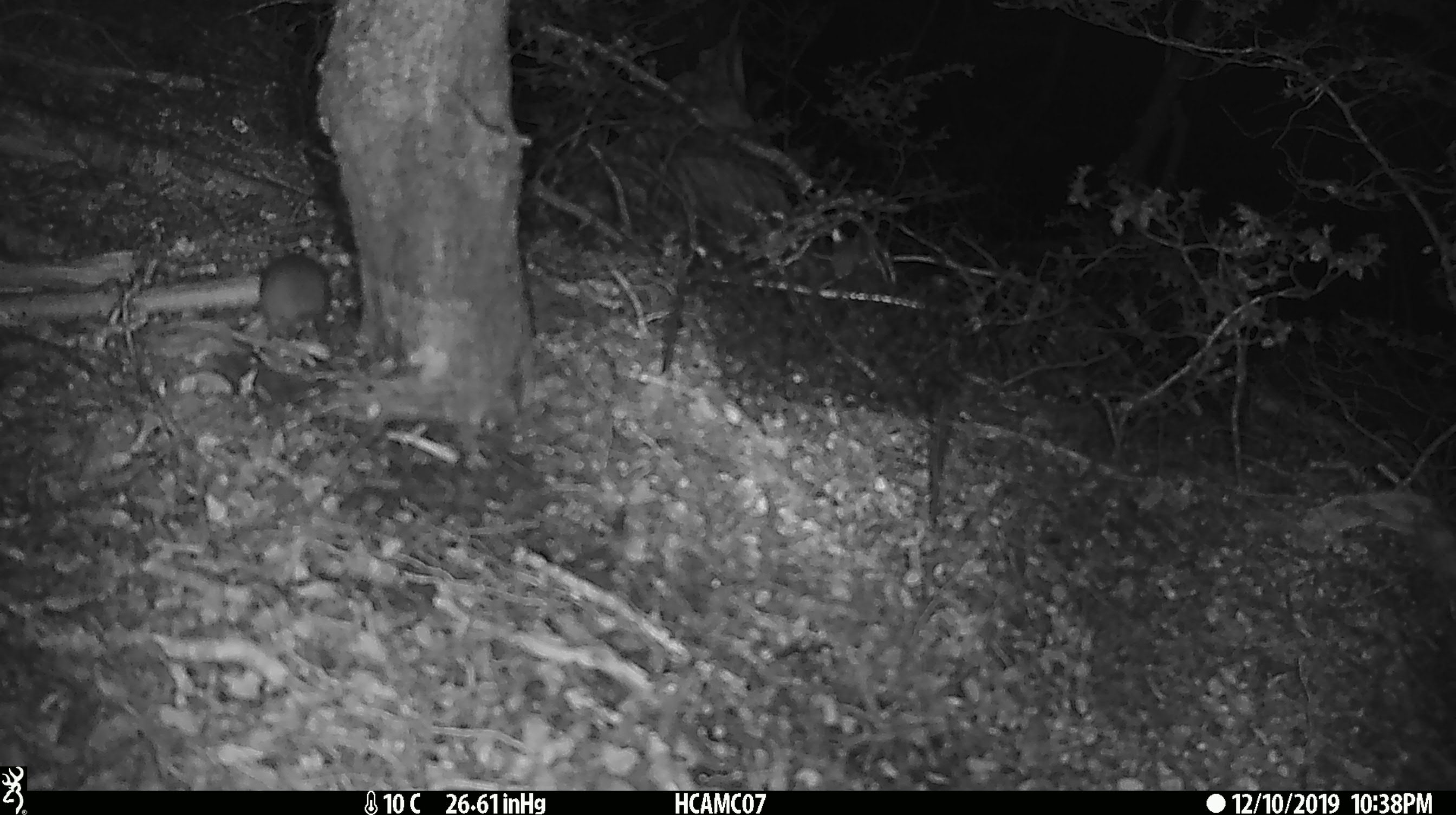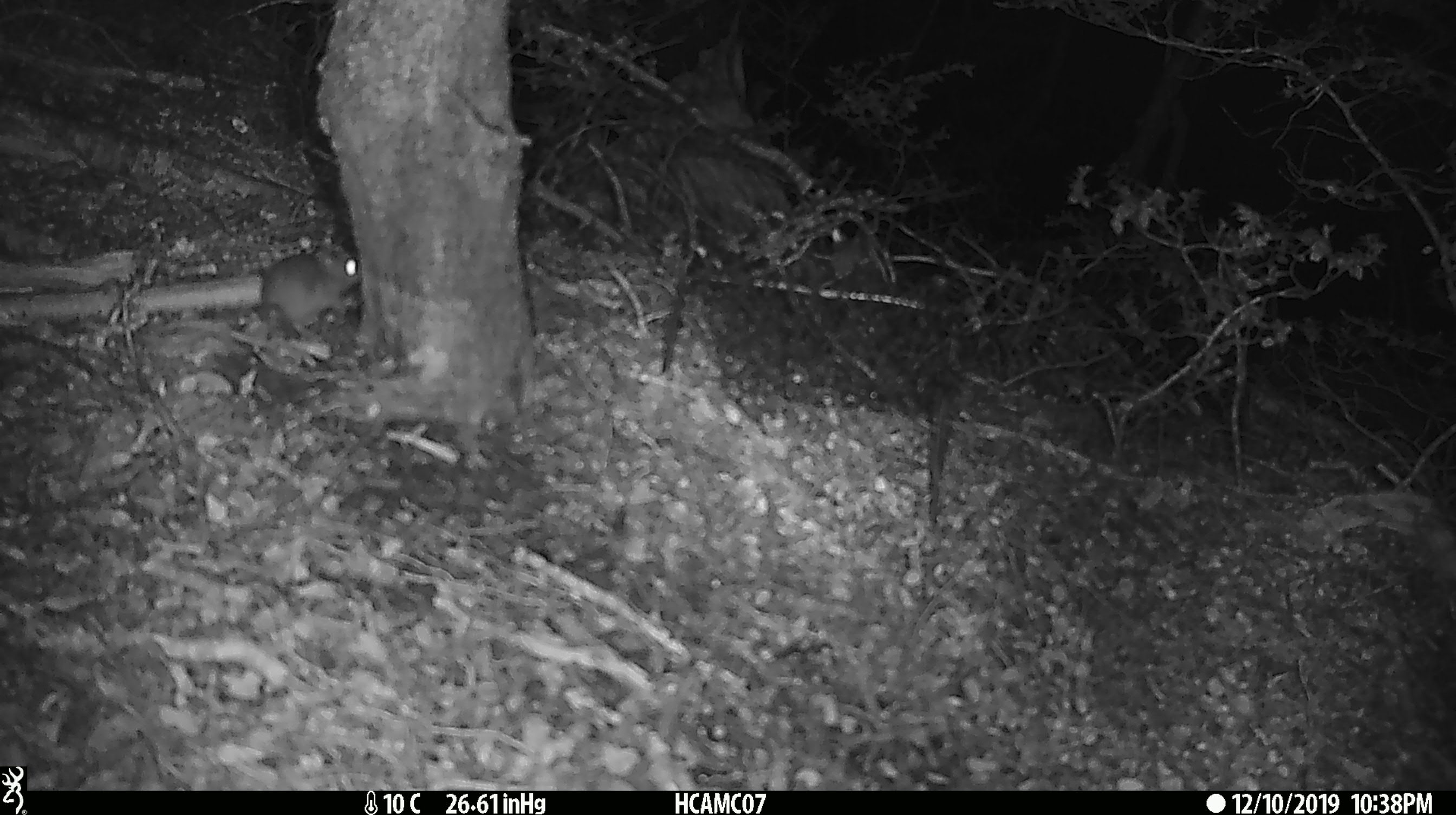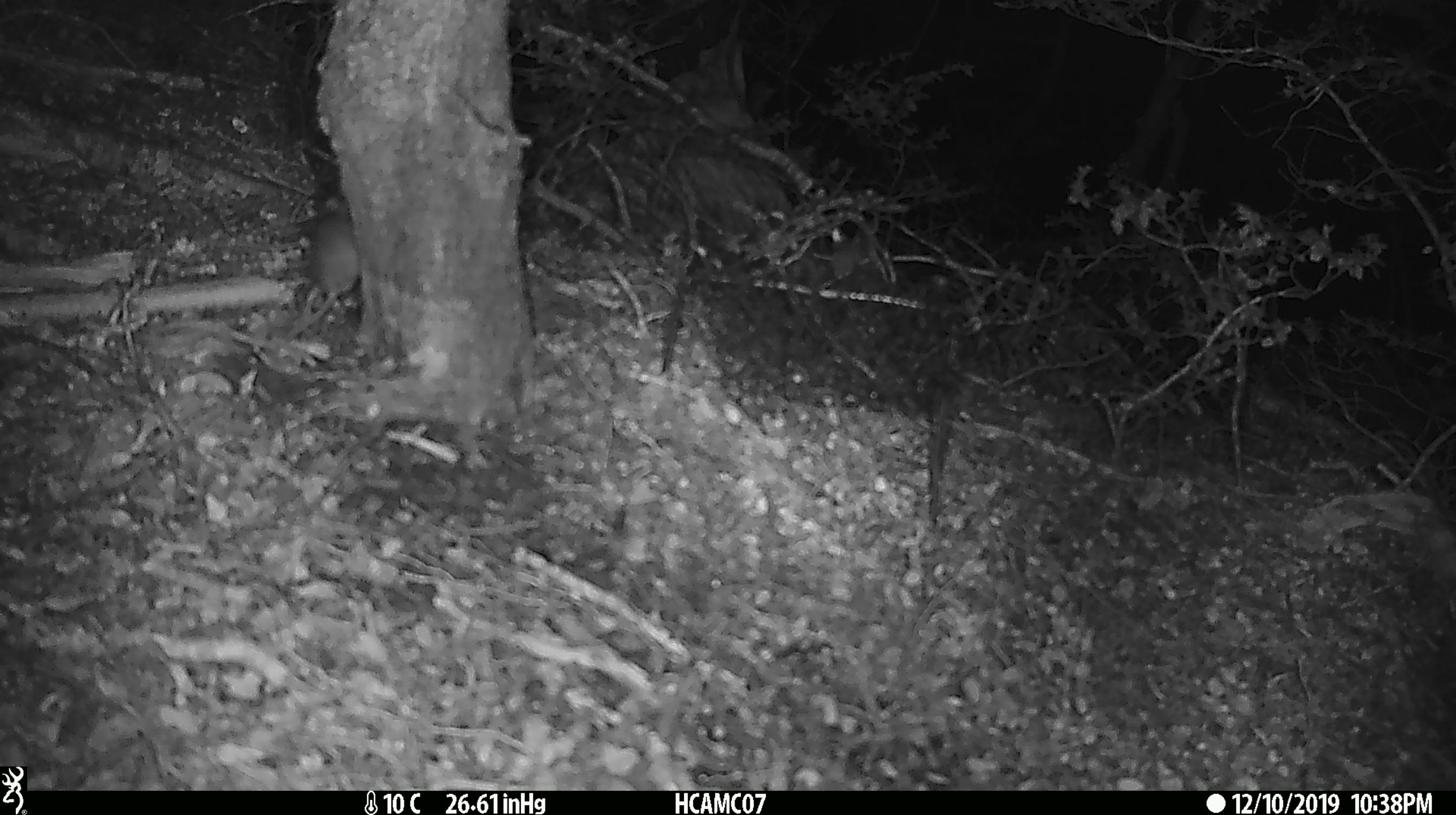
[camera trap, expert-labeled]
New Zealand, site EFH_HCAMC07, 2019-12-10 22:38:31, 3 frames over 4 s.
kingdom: Animalia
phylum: Chordata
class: Mammalia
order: Rodentia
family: Muridae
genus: Mus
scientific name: Mus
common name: mouse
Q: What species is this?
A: Mouse (Mus).